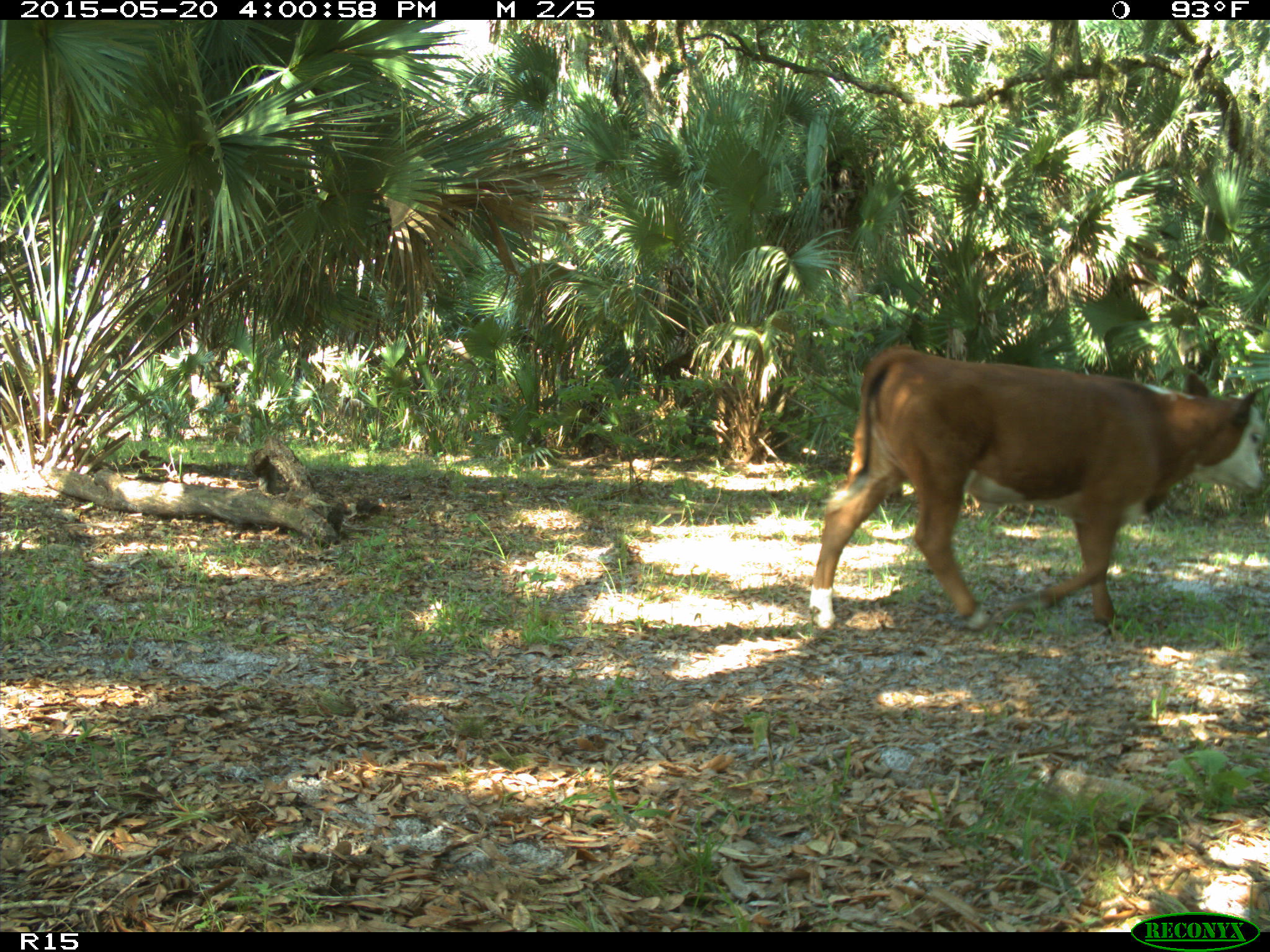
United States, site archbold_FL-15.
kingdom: Animalia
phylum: Chordata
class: Mammalia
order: Artiodactyla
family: Bovidae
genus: Bos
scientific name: Bos taurus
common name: domestic cow